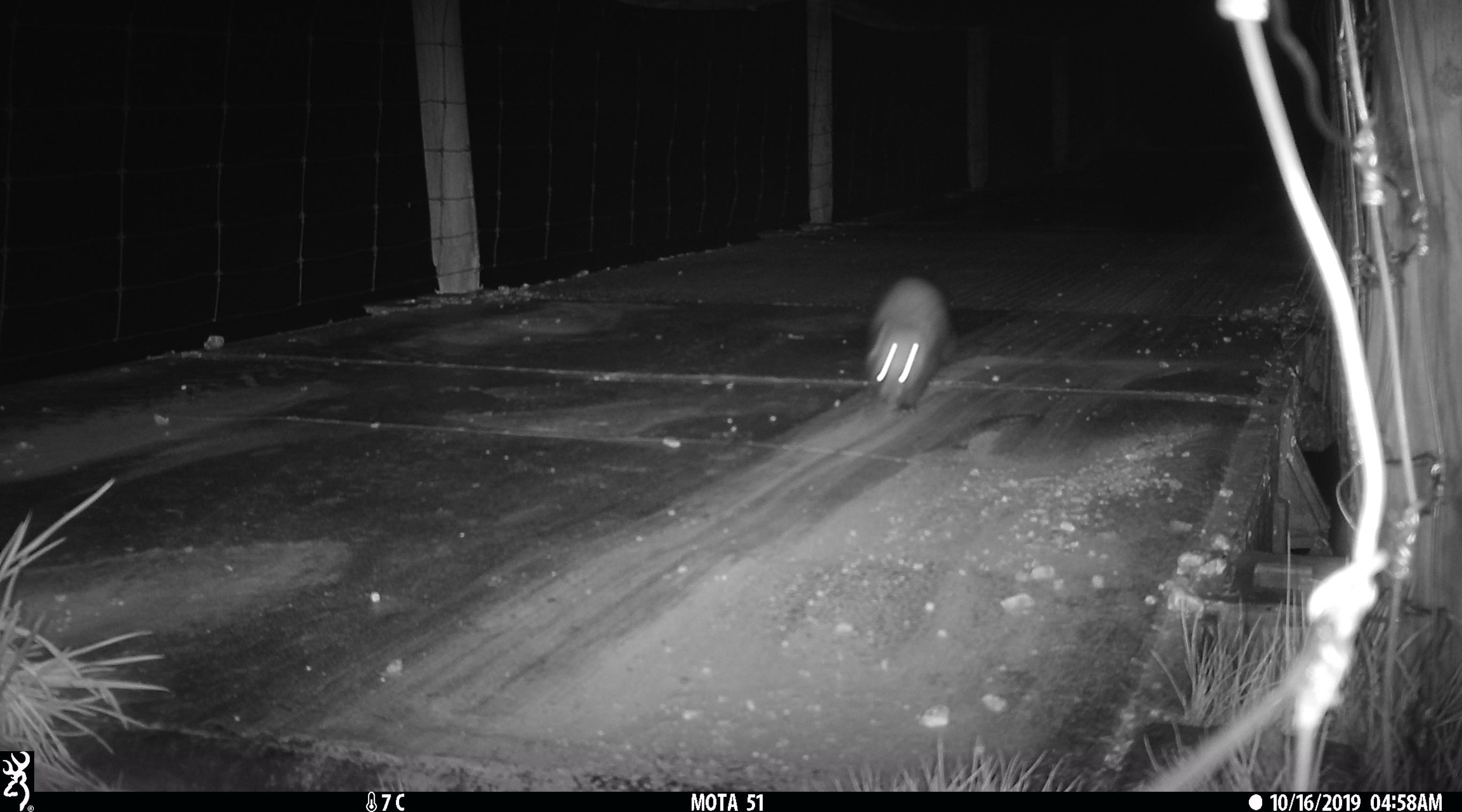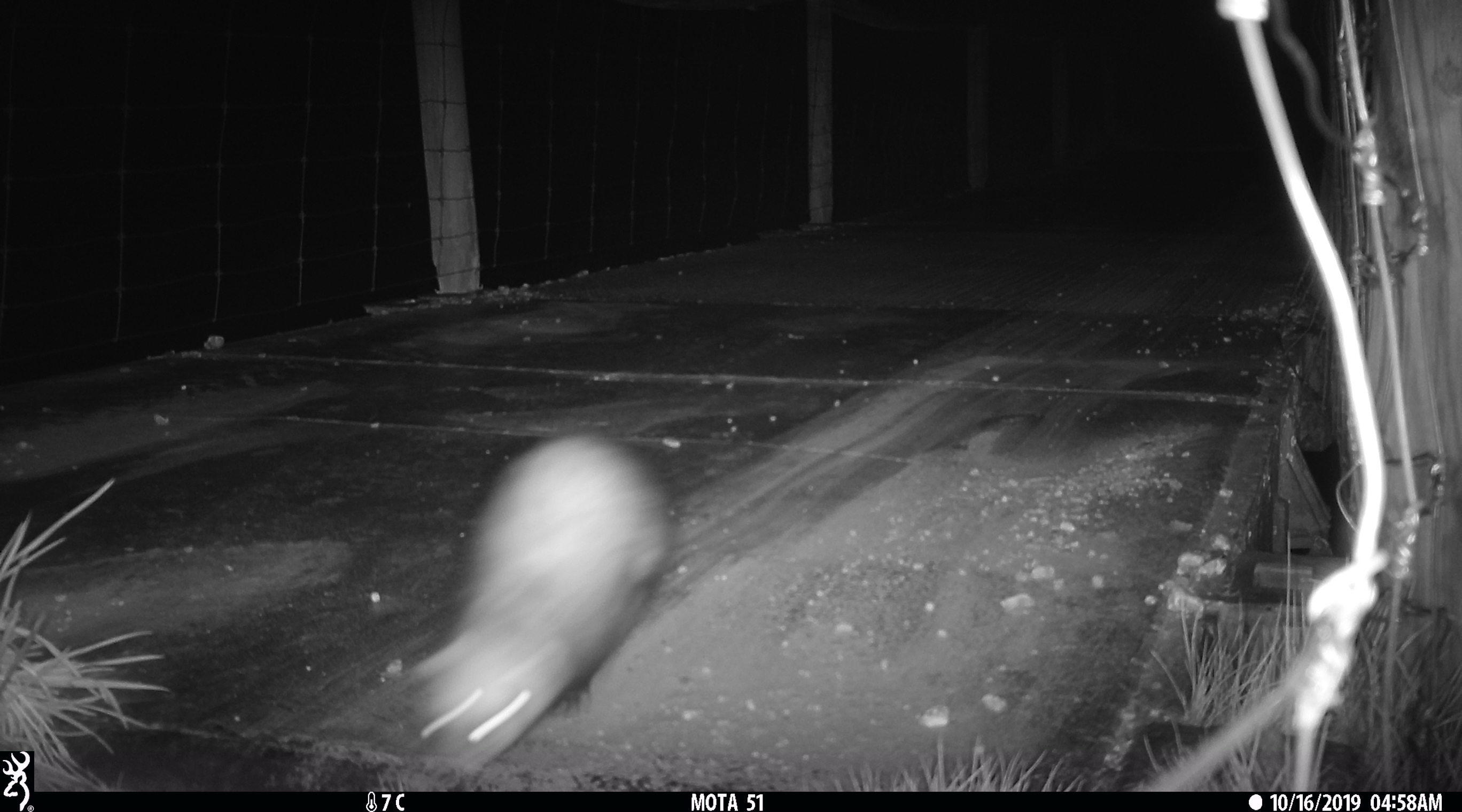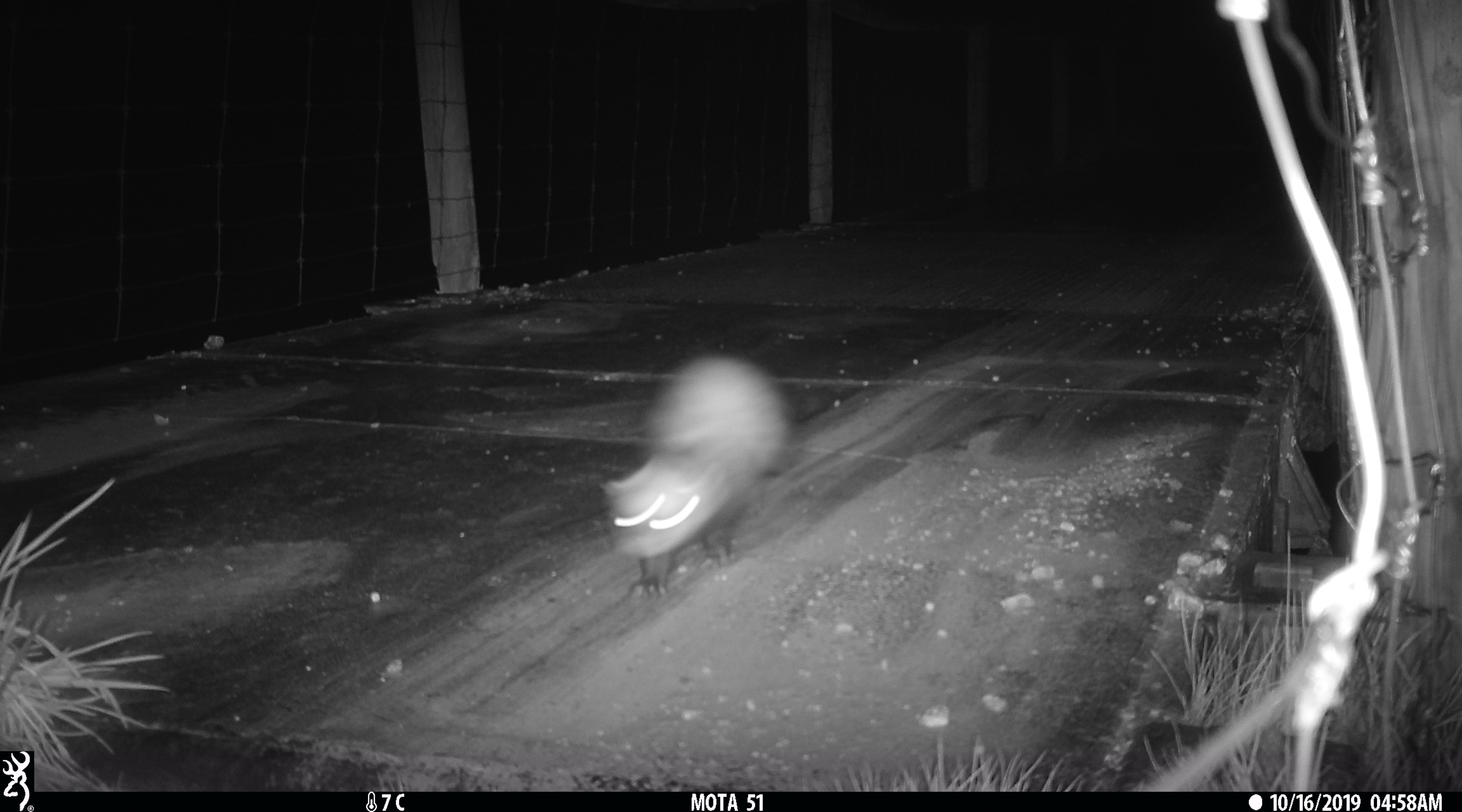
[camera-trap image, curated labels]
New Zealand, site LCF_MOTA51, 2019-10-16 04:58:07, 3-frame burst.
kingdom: Animalia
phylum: Chordata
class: Mammalia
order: Carnivora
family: Mustelidae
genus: Mustela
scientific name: Mustela furo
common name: ferret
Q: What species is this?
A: Ferret (Mustela furo).